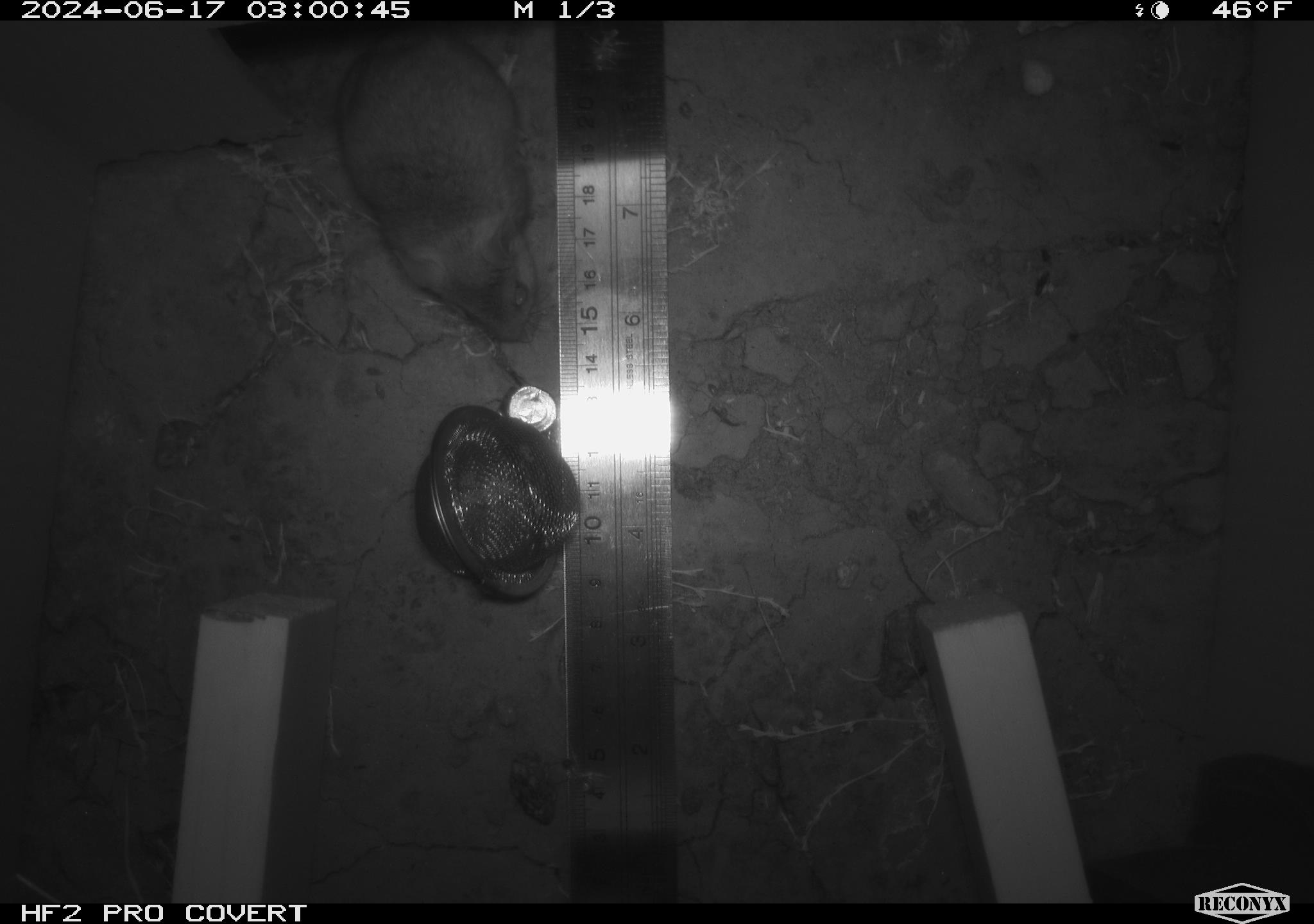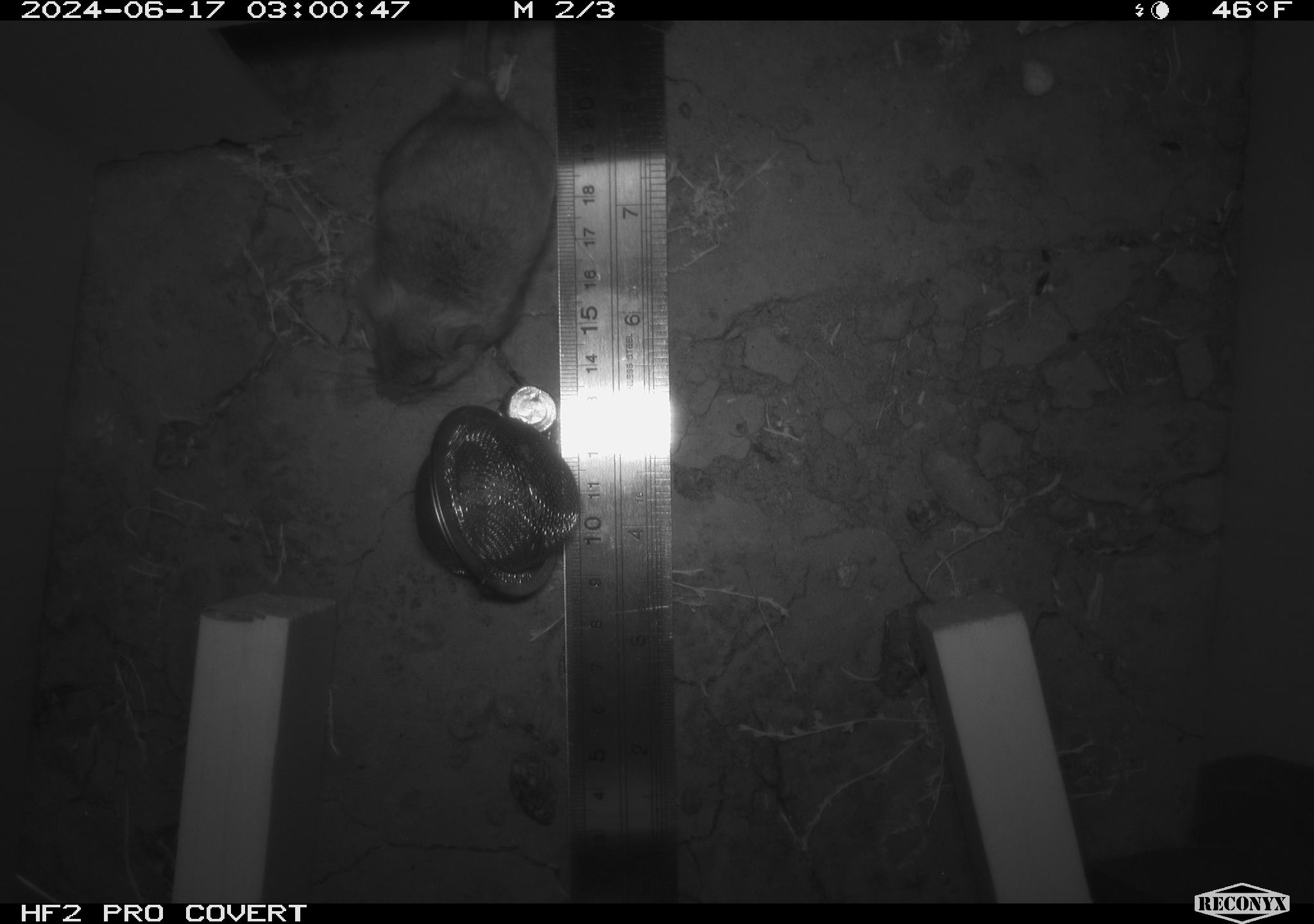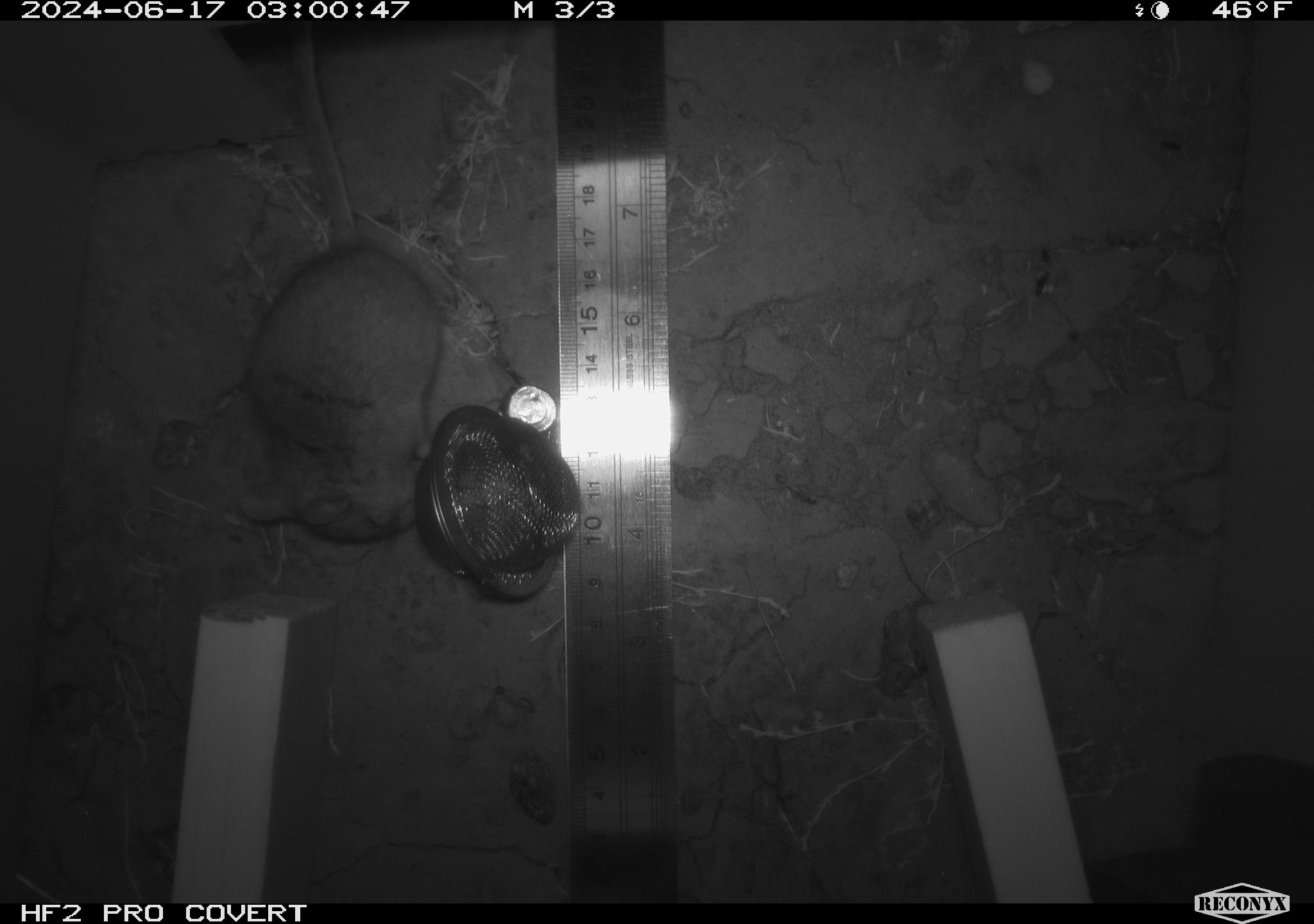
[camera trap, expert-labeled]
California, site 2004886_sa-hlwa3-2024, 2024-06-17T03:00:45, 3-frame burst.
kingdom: Animalia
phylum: Chordata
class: Mammalia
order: Rodentia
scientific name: Rodentia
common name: mouse species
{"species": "mouse species (Rodentia)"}